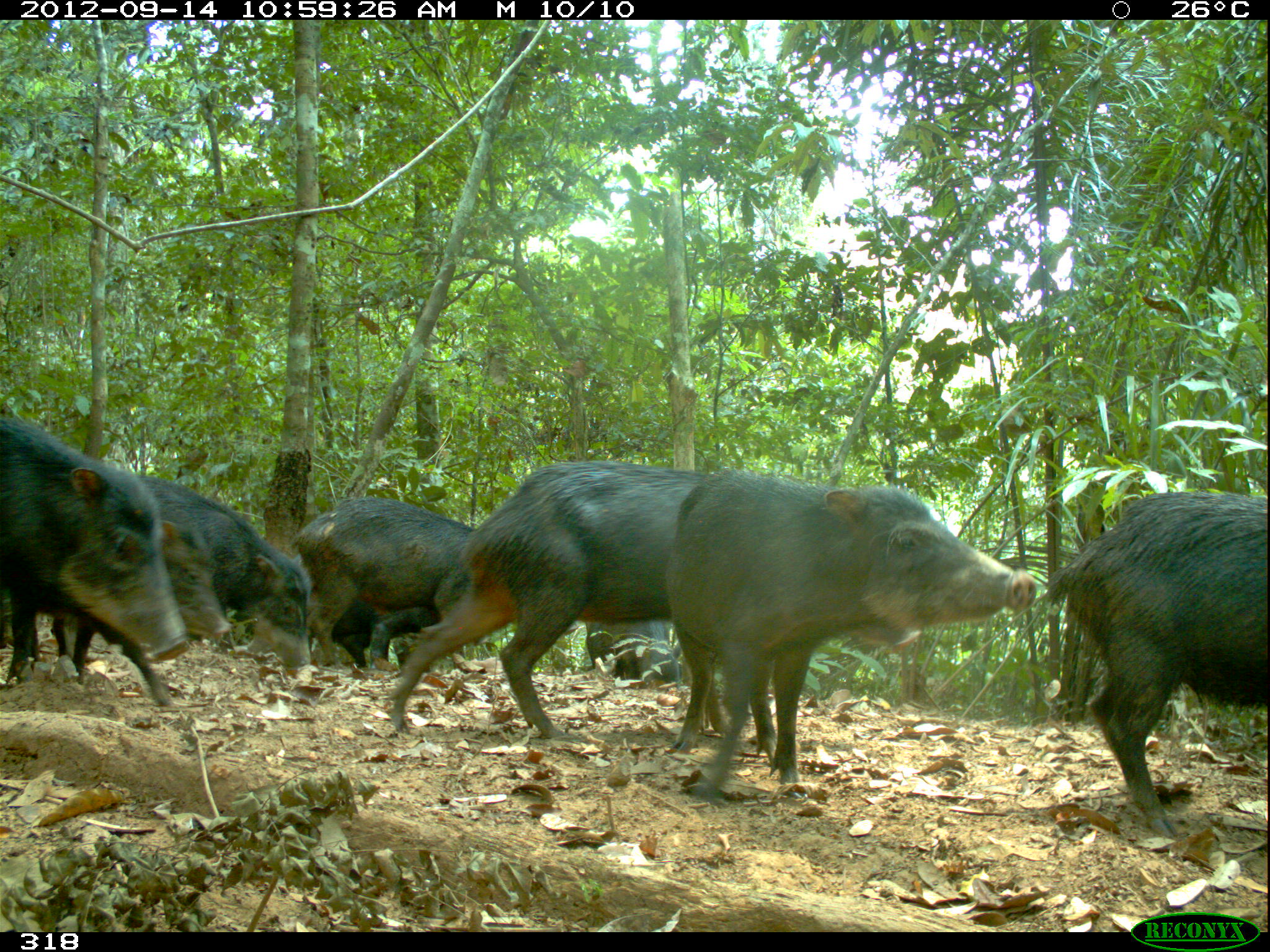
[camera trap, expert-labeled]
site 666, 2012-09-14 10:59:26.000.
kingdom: Animalia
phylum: Chordata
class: Mammalia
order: Artiodactyla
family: Tayassuidae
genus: Tayassu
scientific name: Tayassu pecari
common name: white-lipped peccary